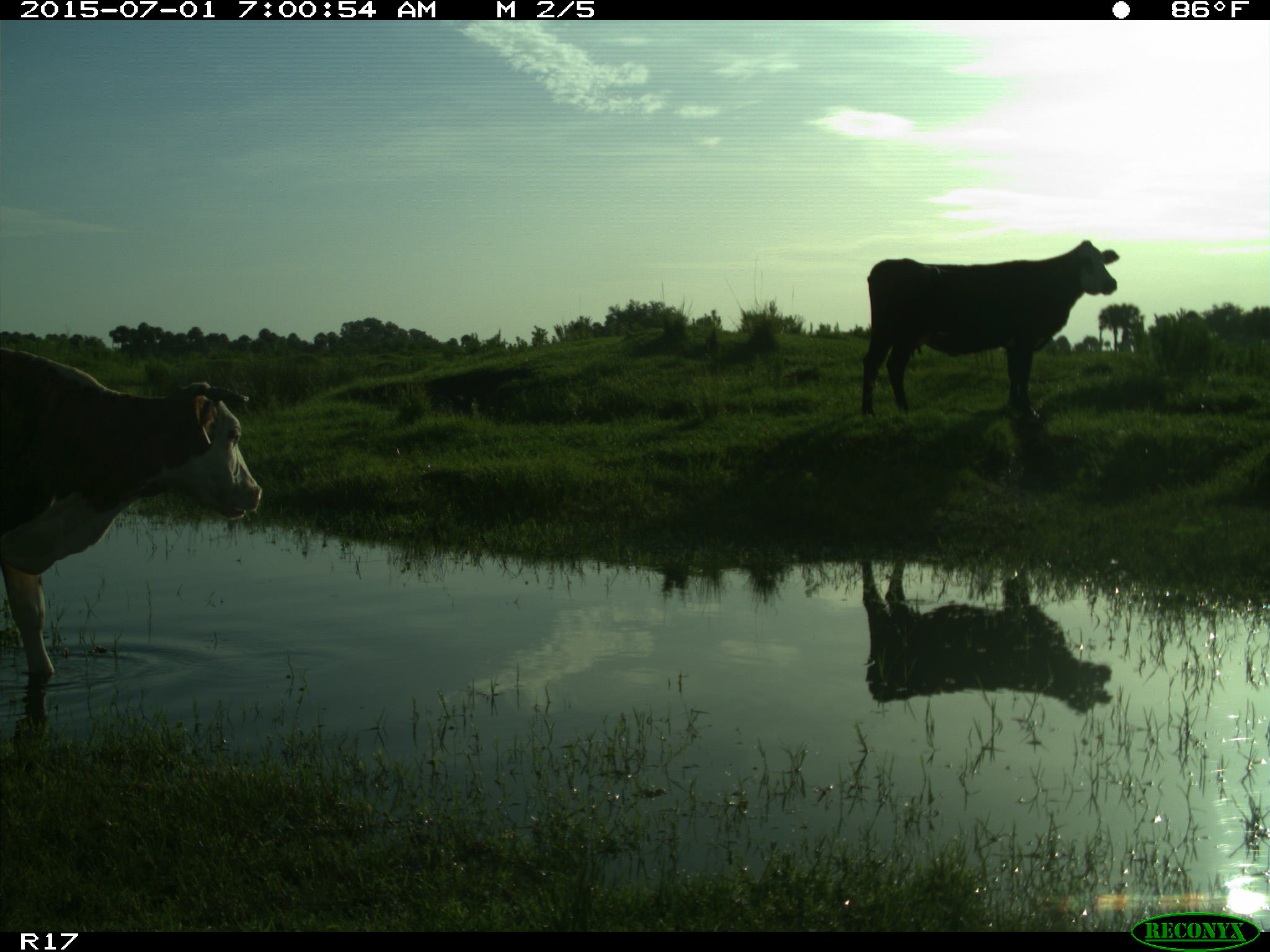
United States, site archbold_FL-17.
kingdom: Animalia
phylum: Chordata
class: Mammalia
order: Artiodactyla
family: Bovidae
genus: Bos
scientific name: Bos taurus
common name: domestic cow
Bos taurus (domestic cow).